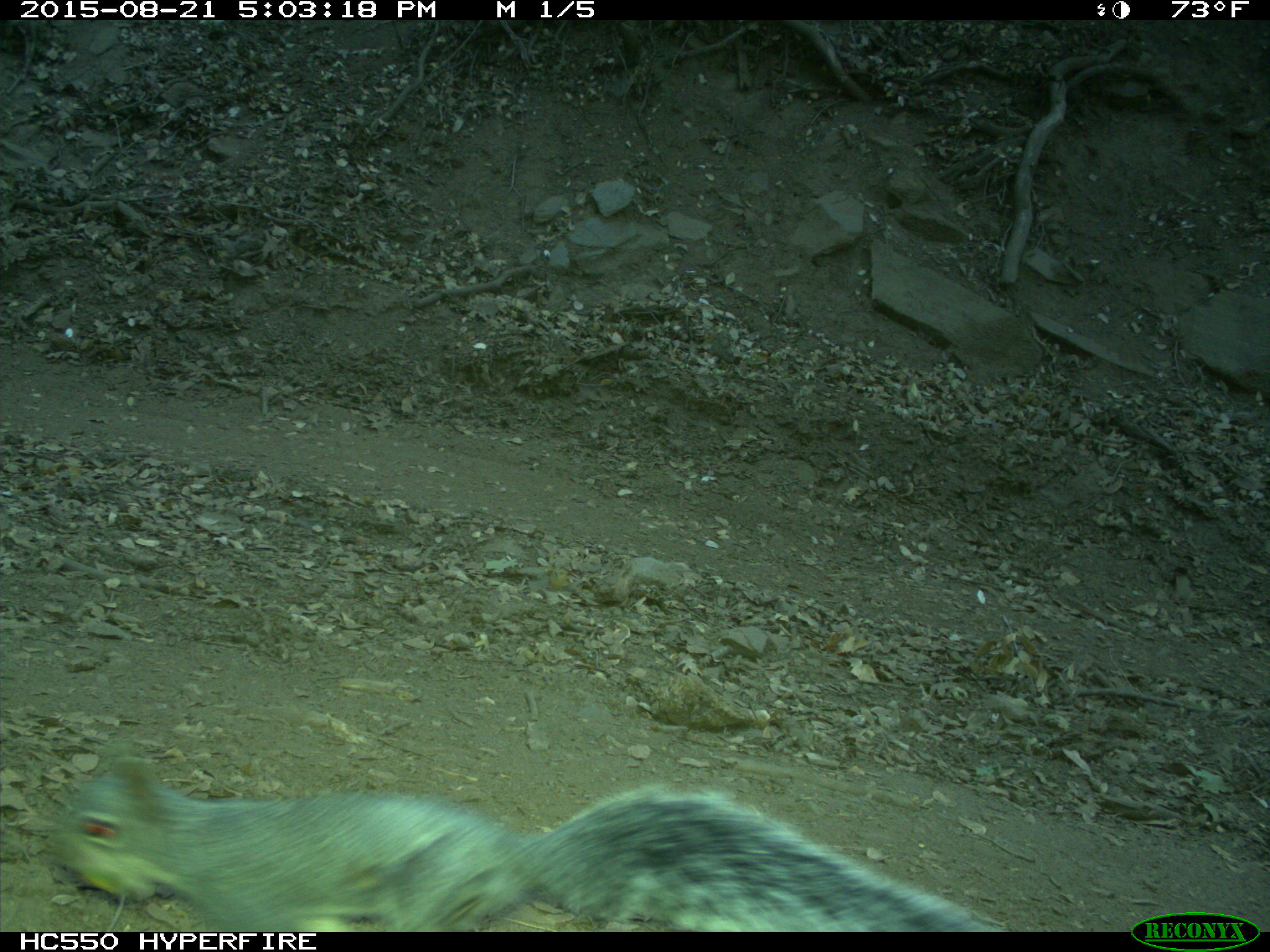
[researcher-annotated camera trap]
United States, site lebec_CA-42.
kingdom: Animalia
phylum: Chordata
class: Mammalia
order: Rodentia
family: Sciuridae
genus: Sciurus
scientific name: Sciurus carolinensis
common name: eastern gray squirrel